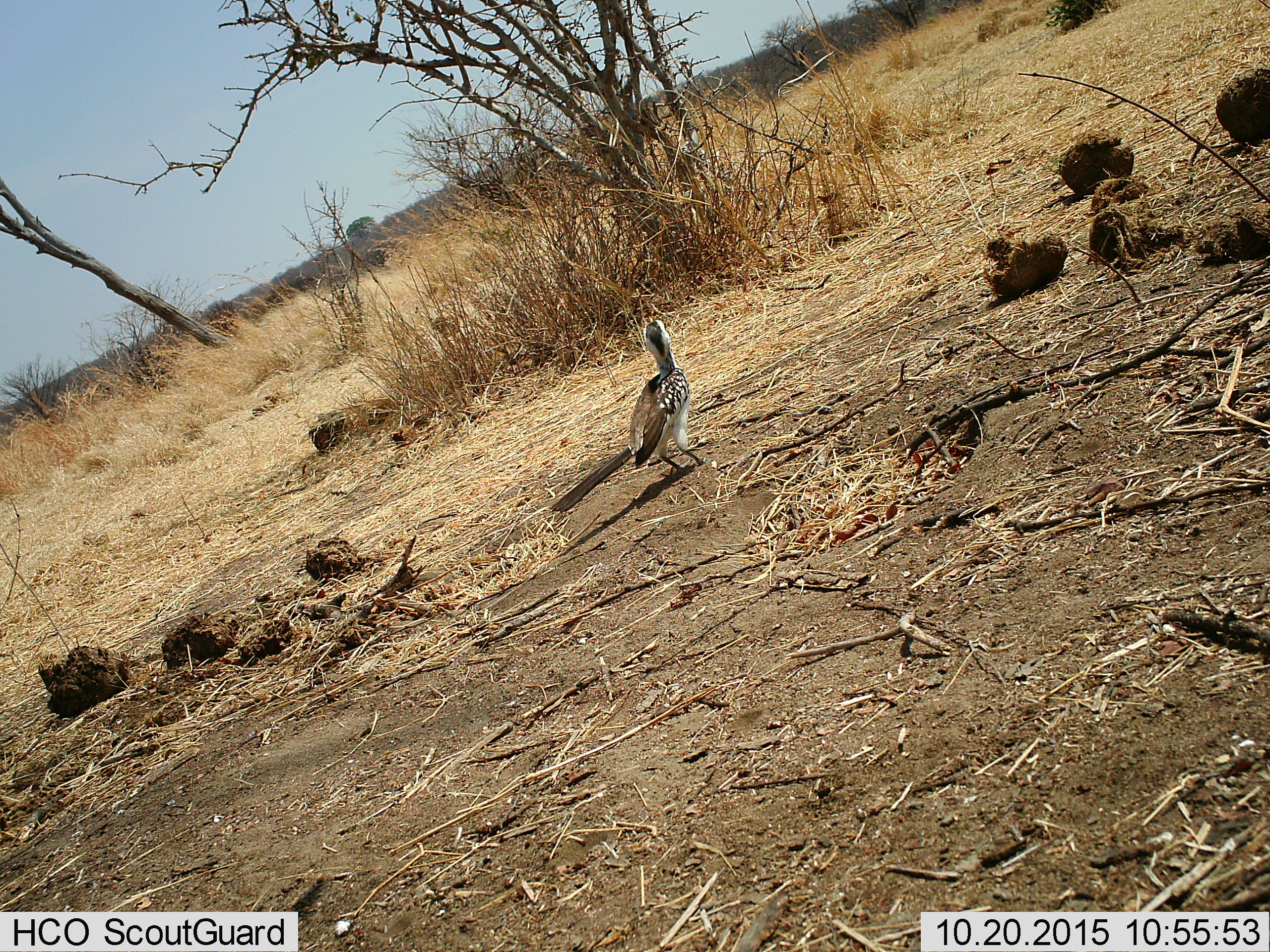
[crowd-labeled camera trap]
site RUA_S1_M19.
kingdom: Animalia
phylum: Chordata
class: Aves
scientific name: Aves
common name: bird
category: birdother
Birdother (bird) (Aves), count 1. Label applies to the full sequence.